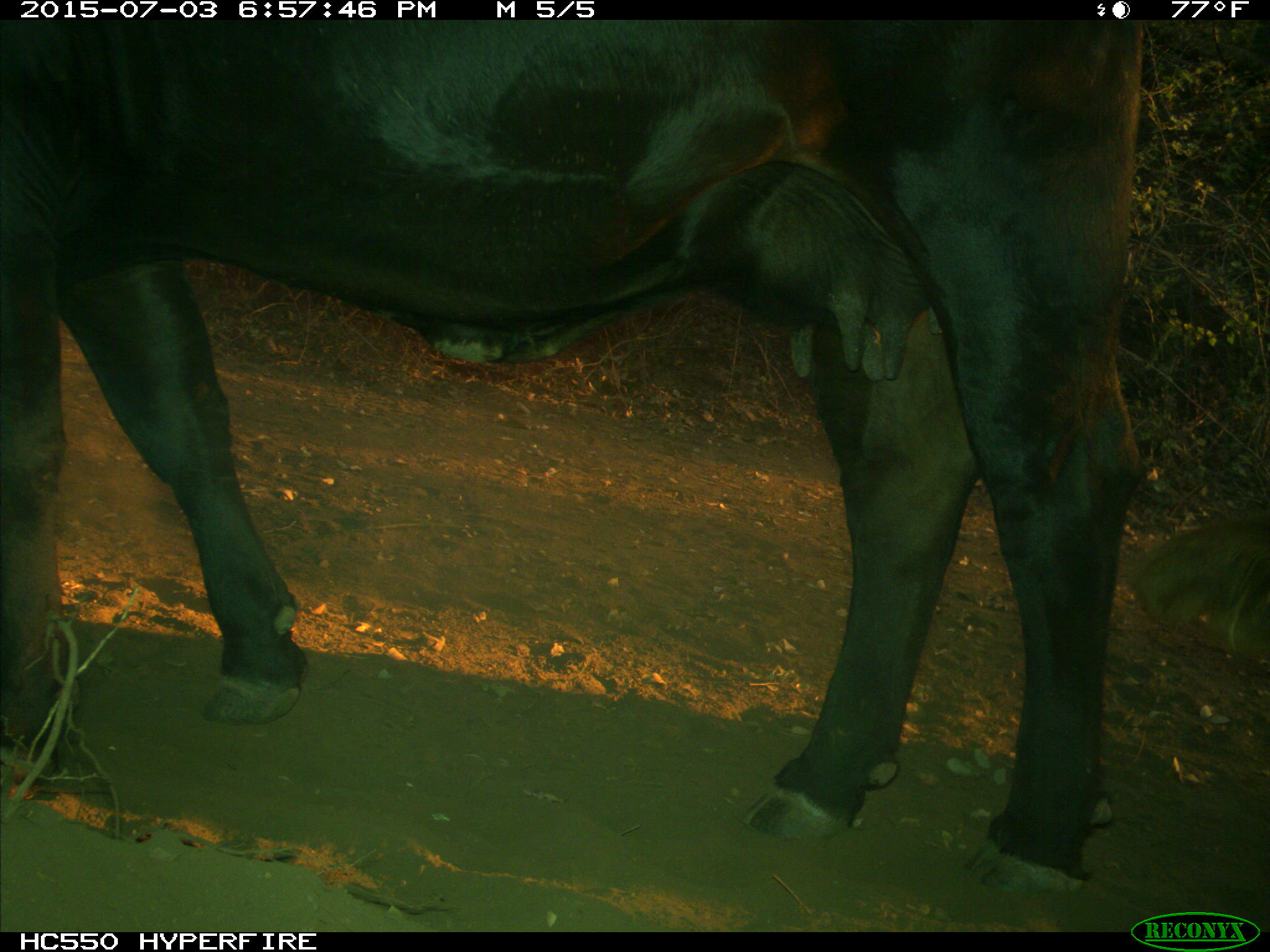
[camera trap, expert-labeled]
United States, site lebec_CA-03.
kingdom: Animalia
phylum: Chordata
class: Mammalia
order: Artiodactyla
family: Bovidae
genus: Bos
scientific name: Bos taurus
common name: domestic cow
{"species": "Bos taurus (domestic cow)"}